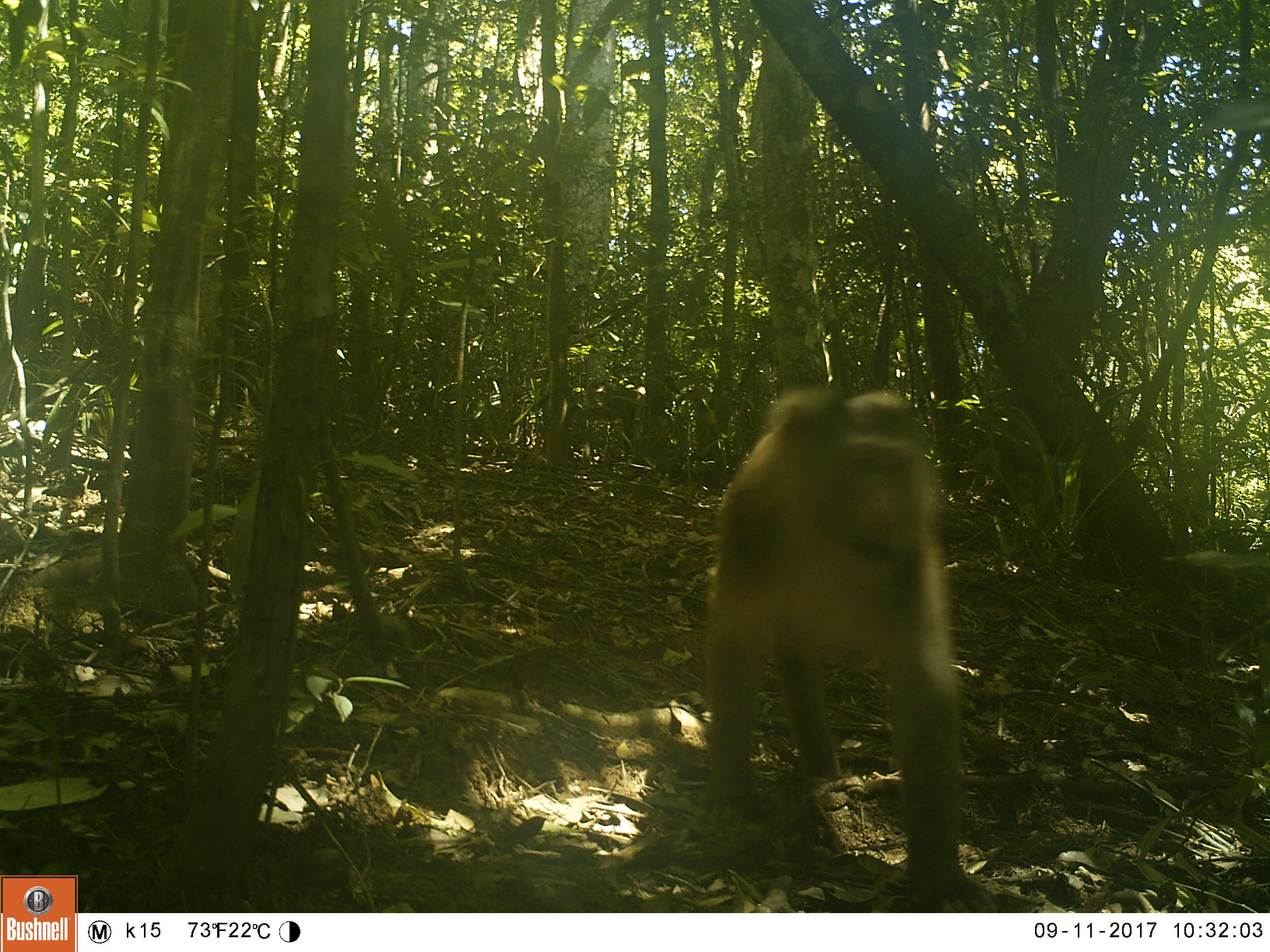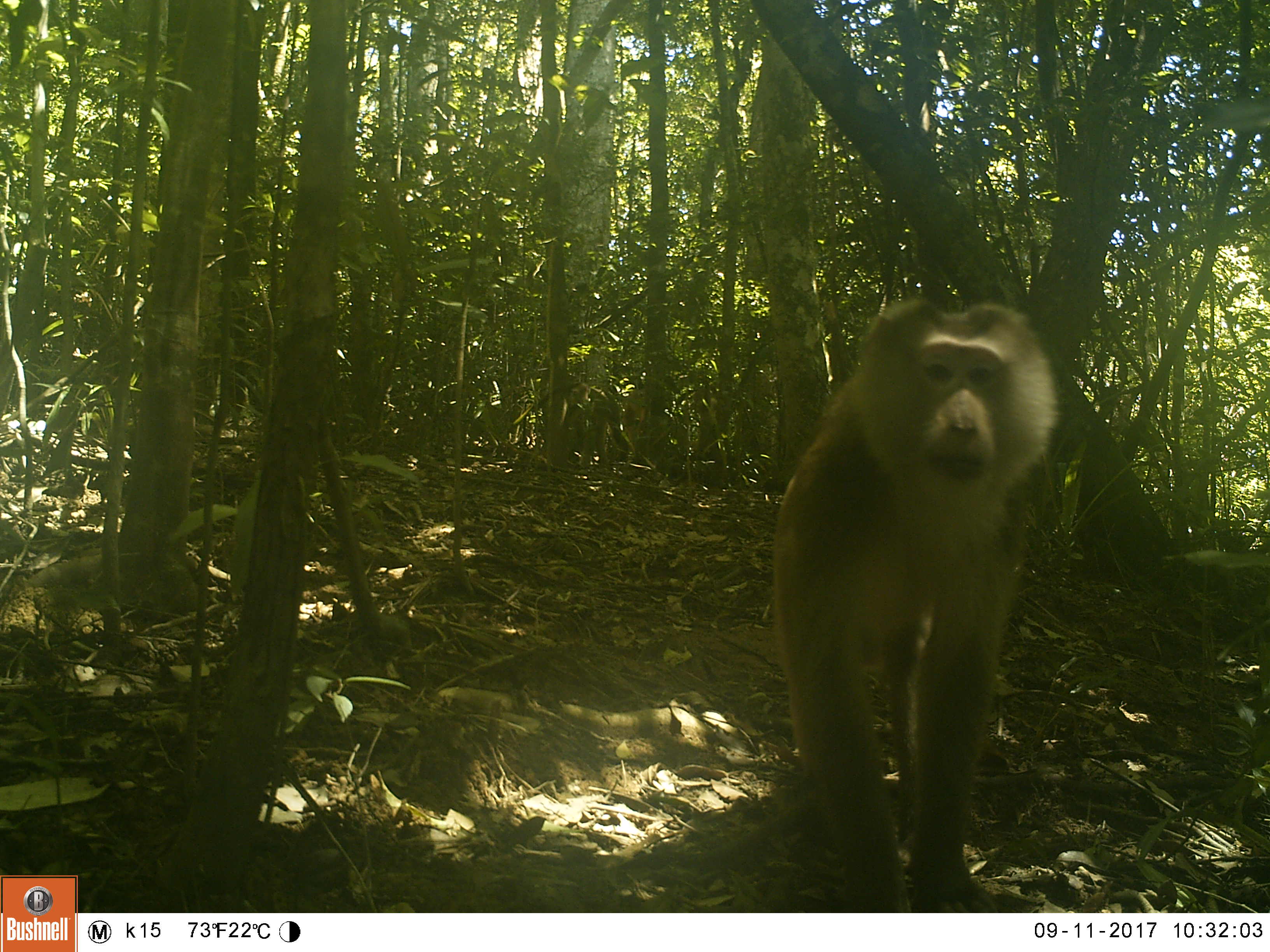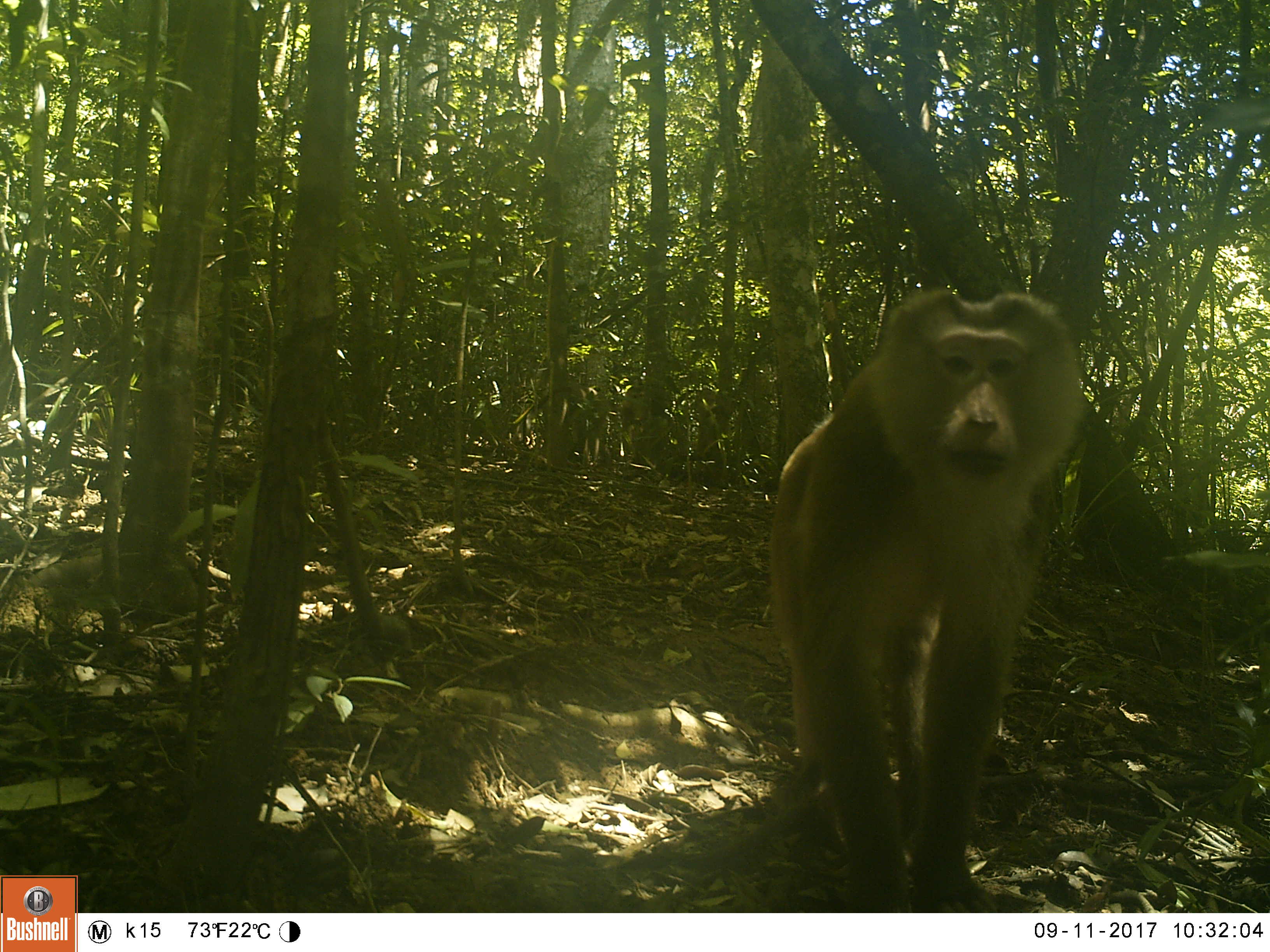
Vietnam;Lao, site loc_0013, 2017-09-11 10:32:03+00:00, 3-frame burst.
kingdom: Animalia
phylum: Chordata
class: Mammalia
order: Primates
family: Cercopithecidae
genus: Macaca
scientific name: Macaca nemestrina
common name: pig-tailed macaque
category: pig tailed macaque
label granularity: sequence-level